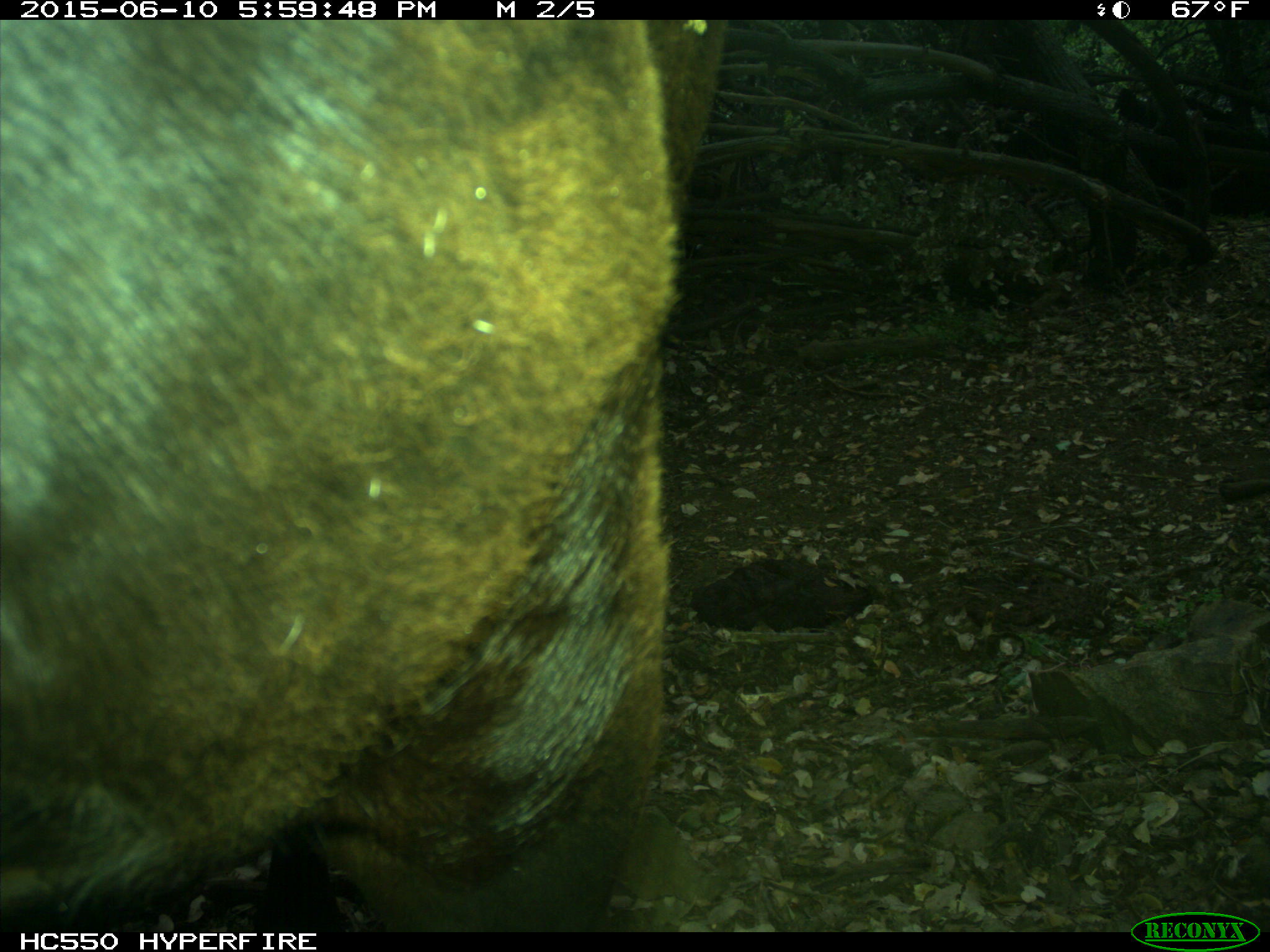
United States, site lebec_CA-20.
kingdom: Animalia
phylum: Chordata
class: Mammalia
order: Artiodactyla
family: Bovidae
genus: Bos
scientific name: Bos taurus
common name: domestic cow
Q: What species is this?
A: Bos taurus (domestic cow).